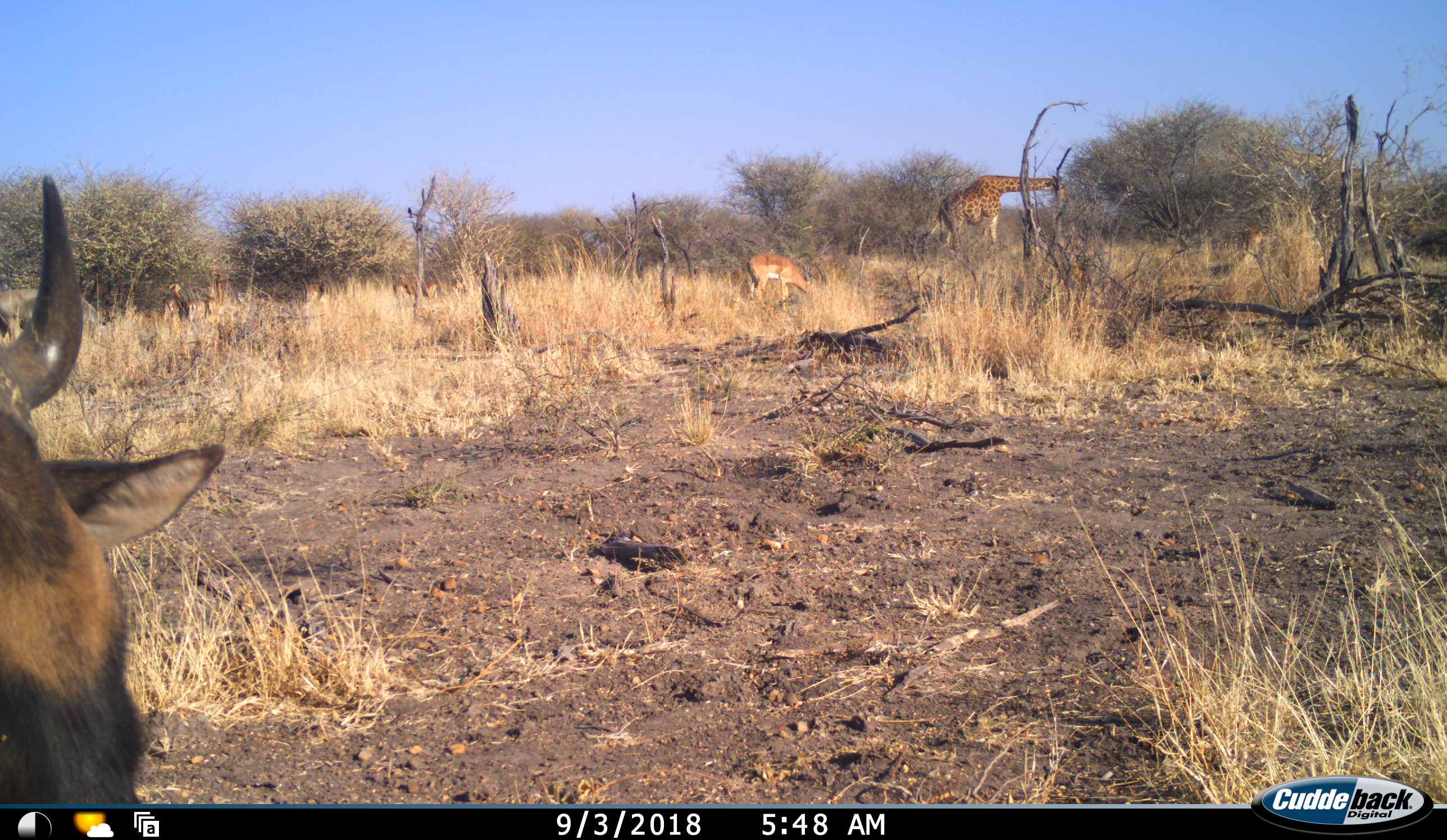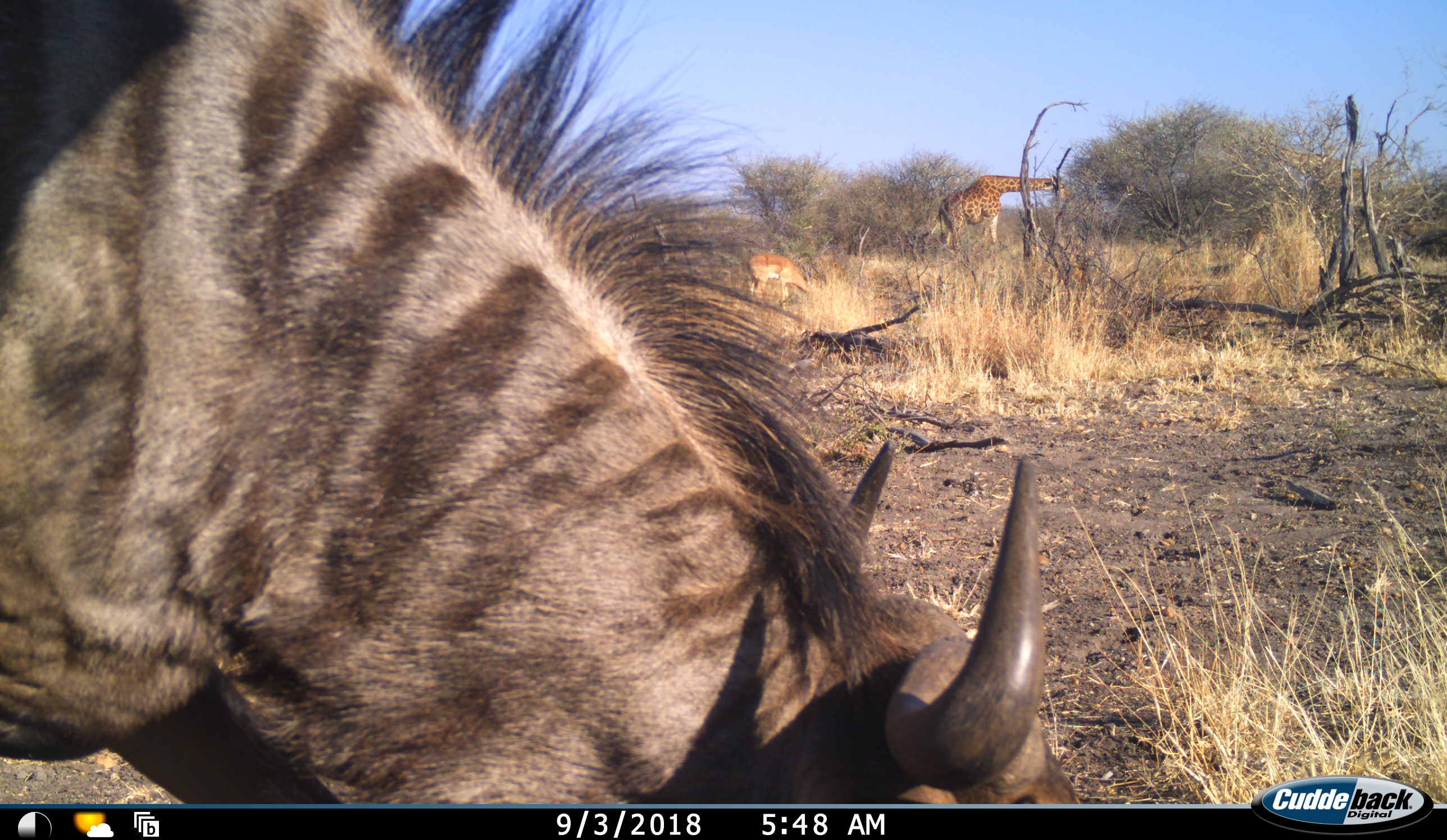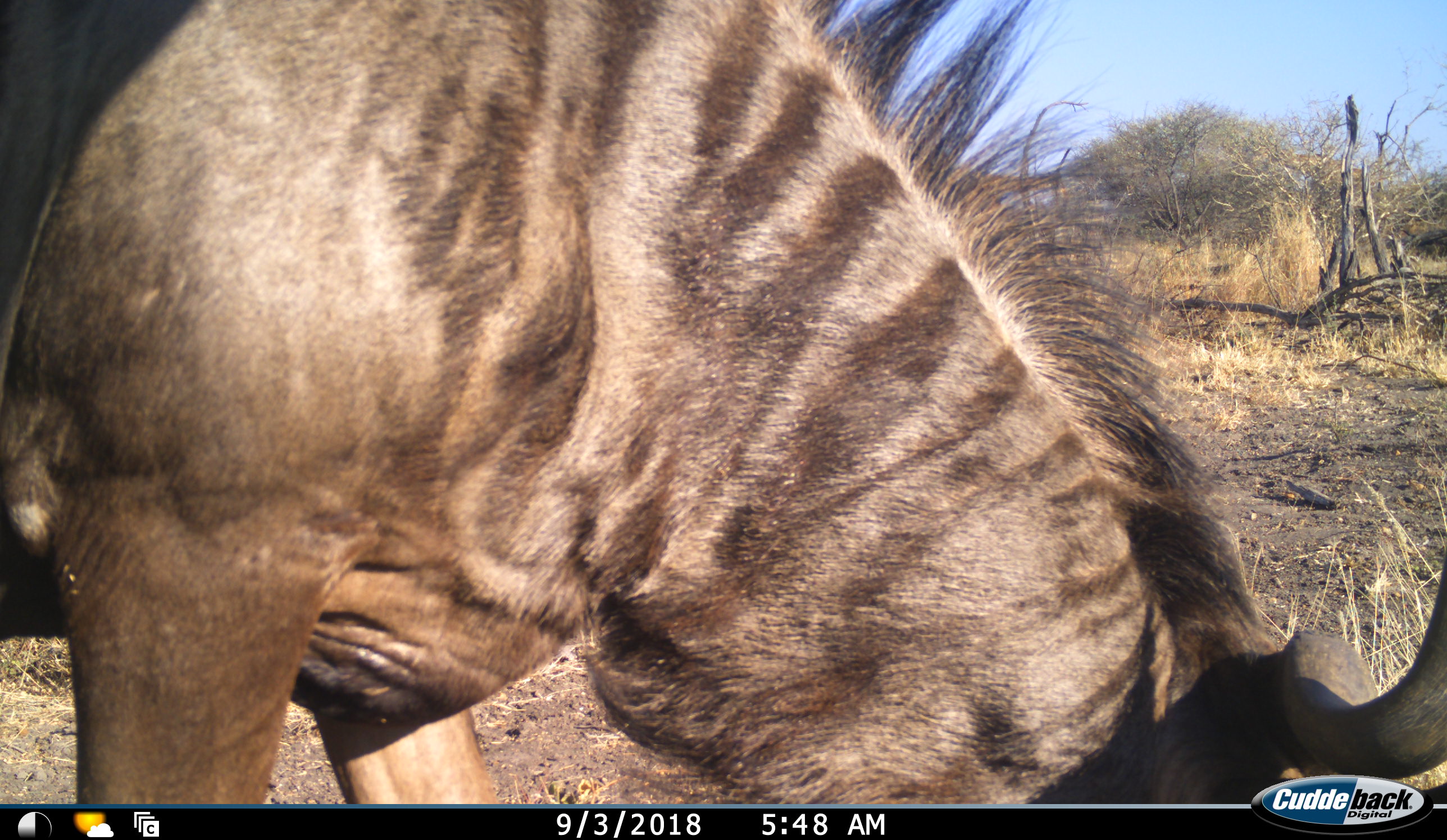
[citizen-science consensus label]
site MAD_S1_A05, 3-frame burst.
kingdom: Animalia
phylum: Chordata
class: Mammalia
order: Artiodactyla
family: Giraffidae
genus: Giraffa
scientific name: Giraffa camelopardalis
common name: giraffe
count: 1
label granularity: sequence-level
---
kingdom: Animalia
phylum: Chordata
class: Mammalia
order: Artiodactyla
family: Bovidae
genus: Aepyceros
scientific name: Aepyceros melampus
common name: impala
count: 4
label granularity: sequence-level